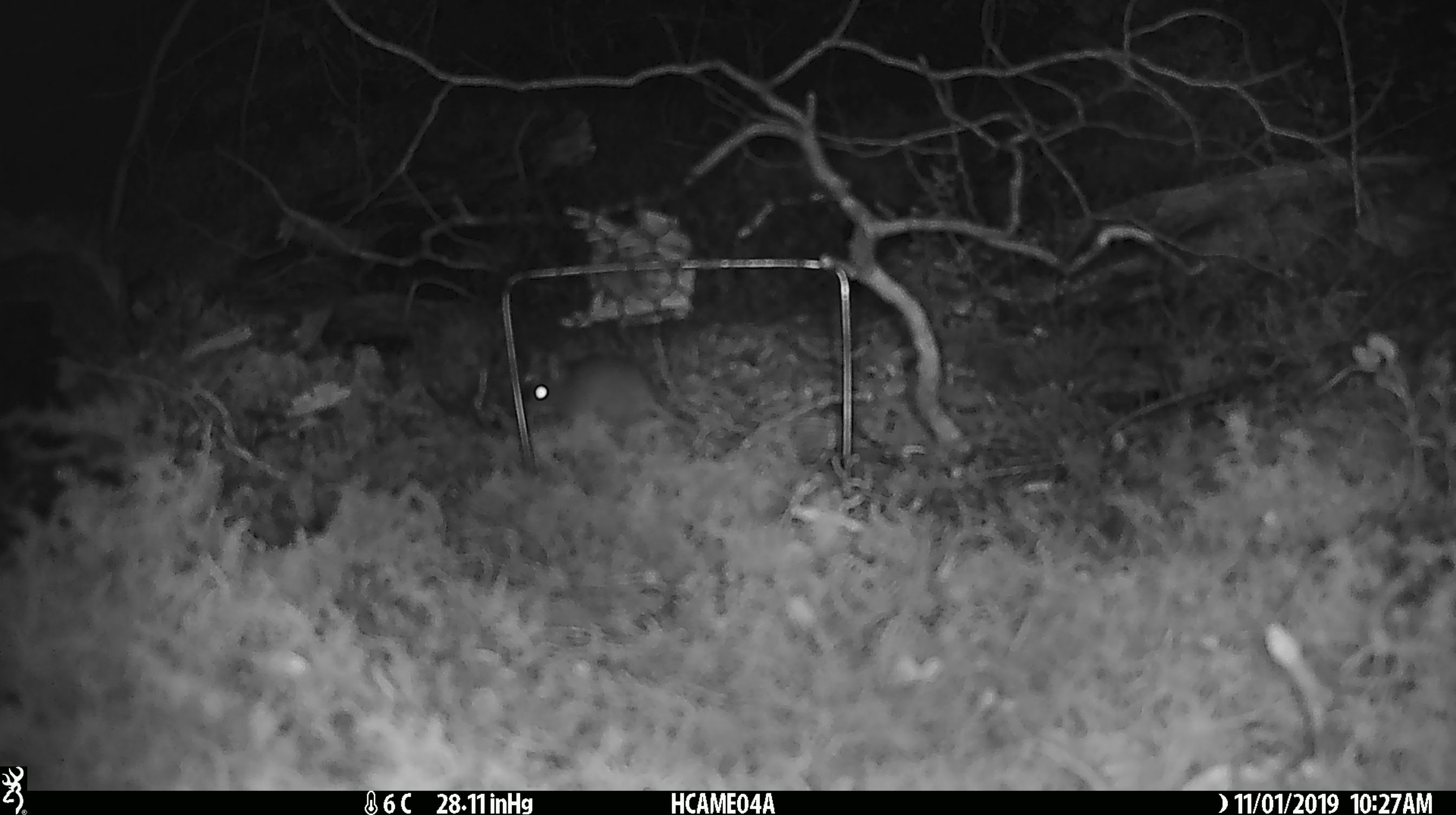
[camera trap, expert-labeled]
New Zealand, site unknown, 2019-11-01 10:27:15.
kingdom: Animalia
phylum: Chordata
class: Mammalia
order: Rodentia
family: Muridae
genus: Mus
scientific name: Mus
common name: mouse